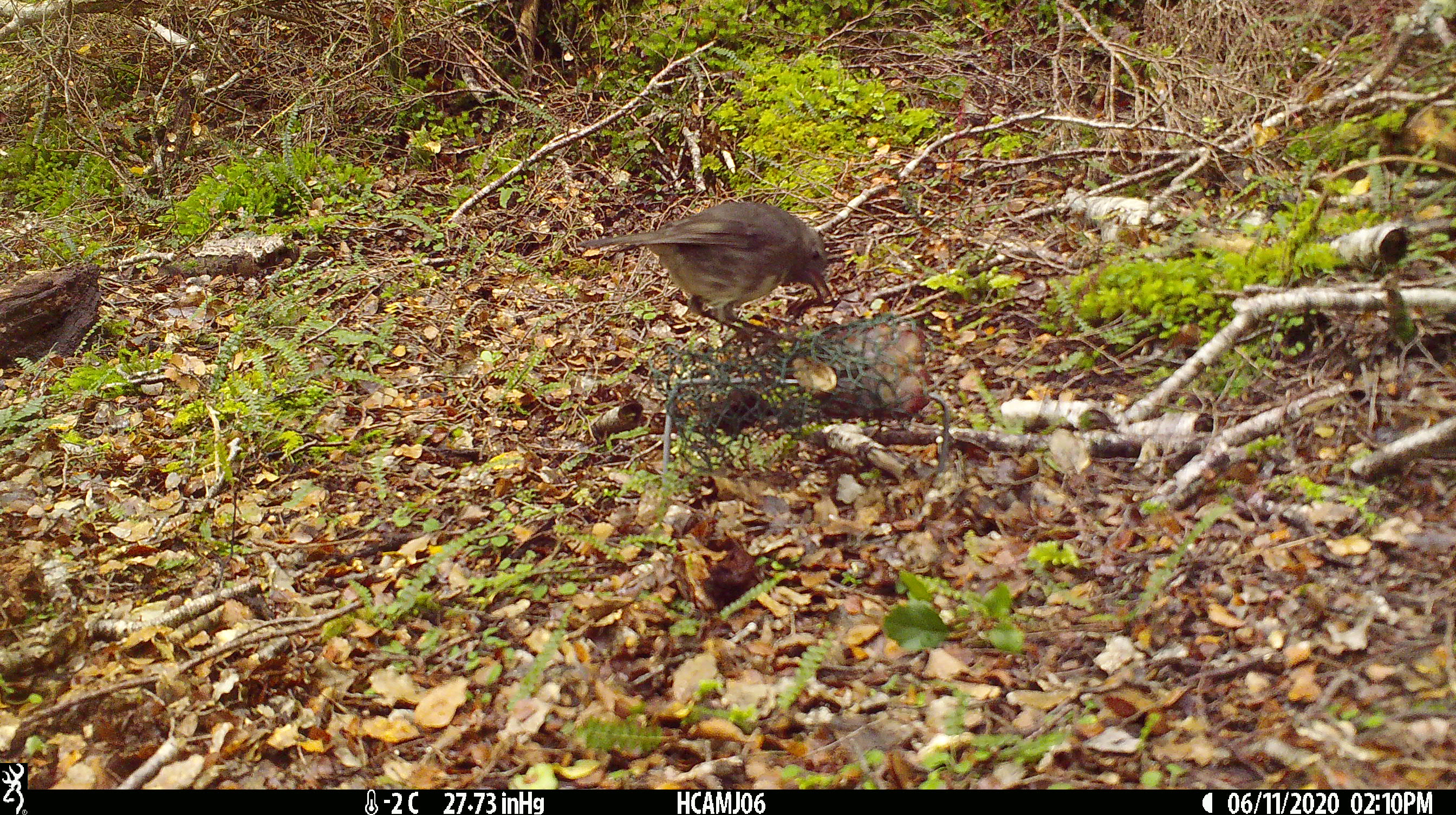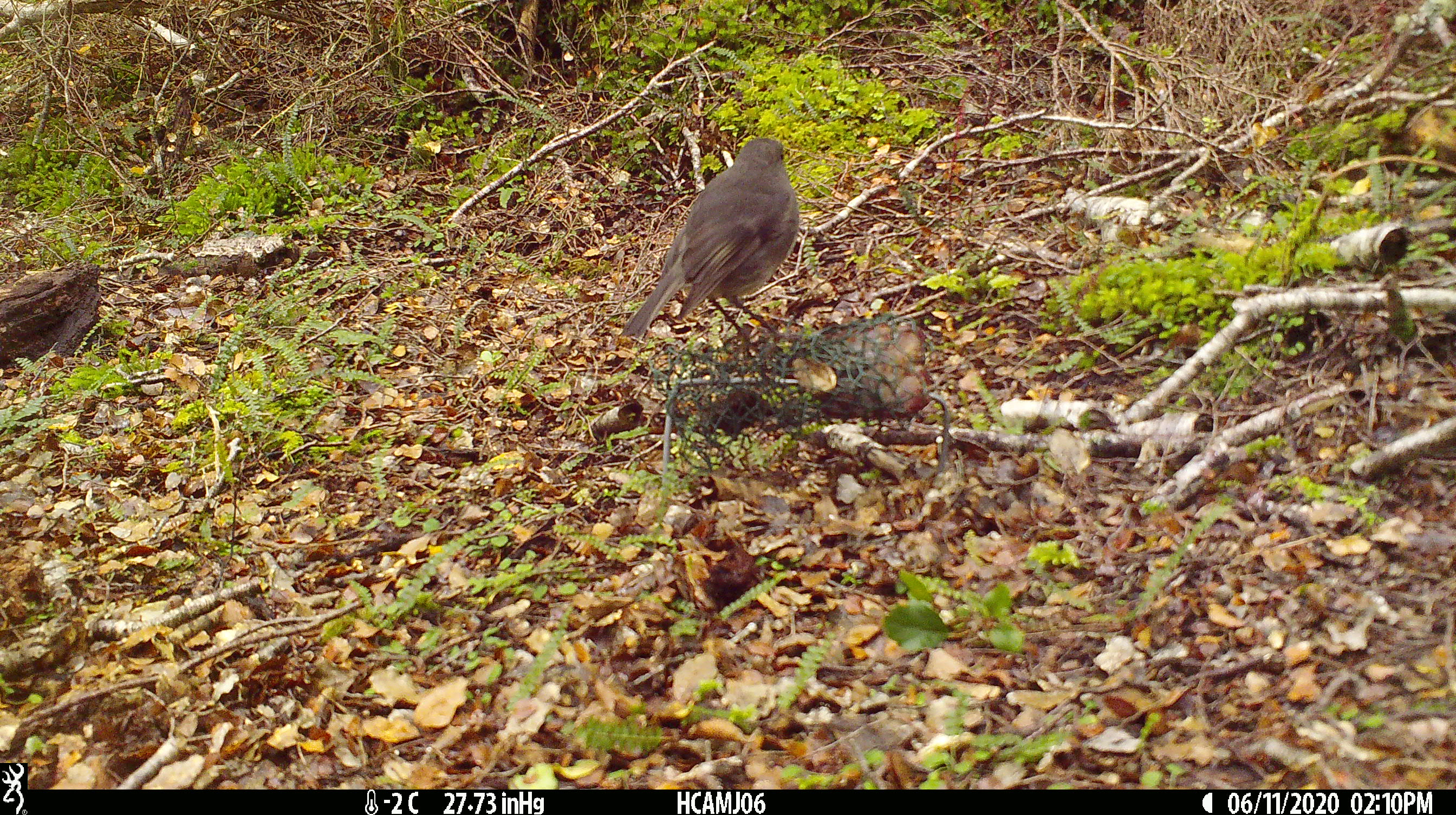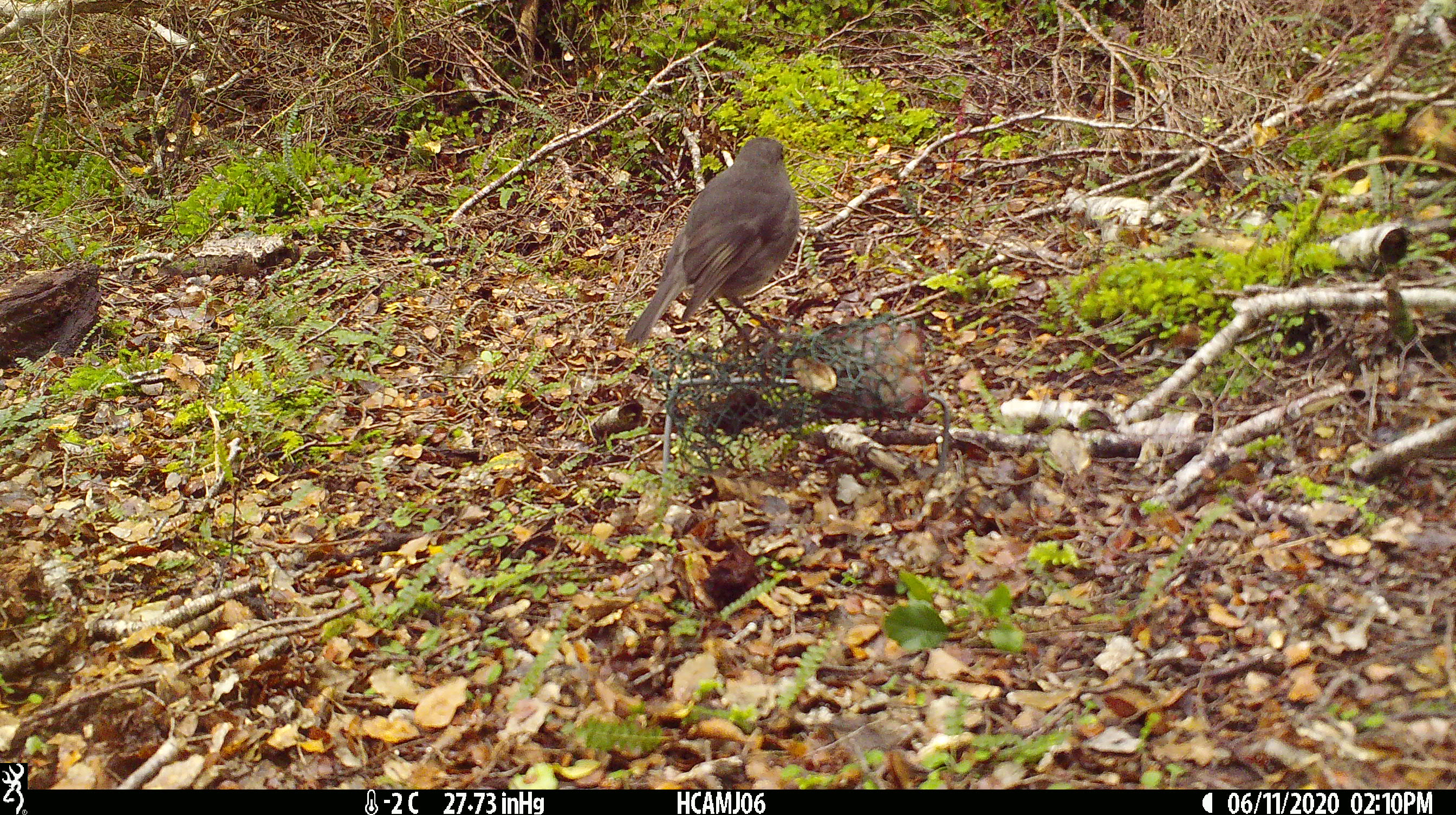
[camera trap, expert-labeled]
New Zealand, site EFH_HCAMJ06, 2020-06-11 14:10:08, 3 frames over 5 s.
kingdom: Animalia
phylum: Chordata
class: Aves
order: Passeriformes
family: Petroicidae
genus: Petroica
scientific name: Petroica australis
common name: new zealand robin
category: robin